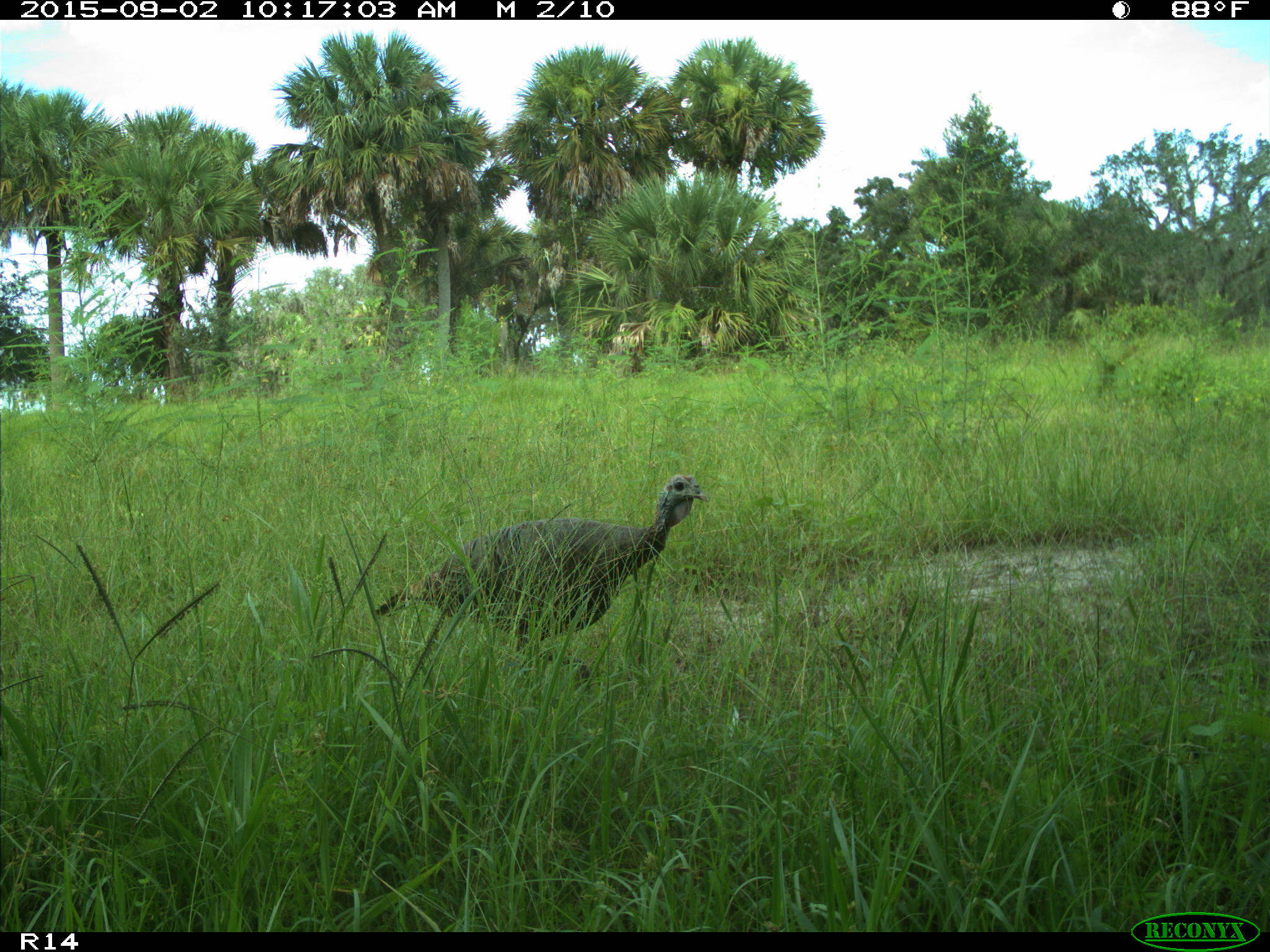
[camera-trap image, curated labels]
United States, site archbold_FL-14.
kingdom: Animalia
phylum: Chordata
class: Aves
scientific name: Aves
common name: birds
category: unidentified bird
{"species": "unidentified bird (birds) (Aves)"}